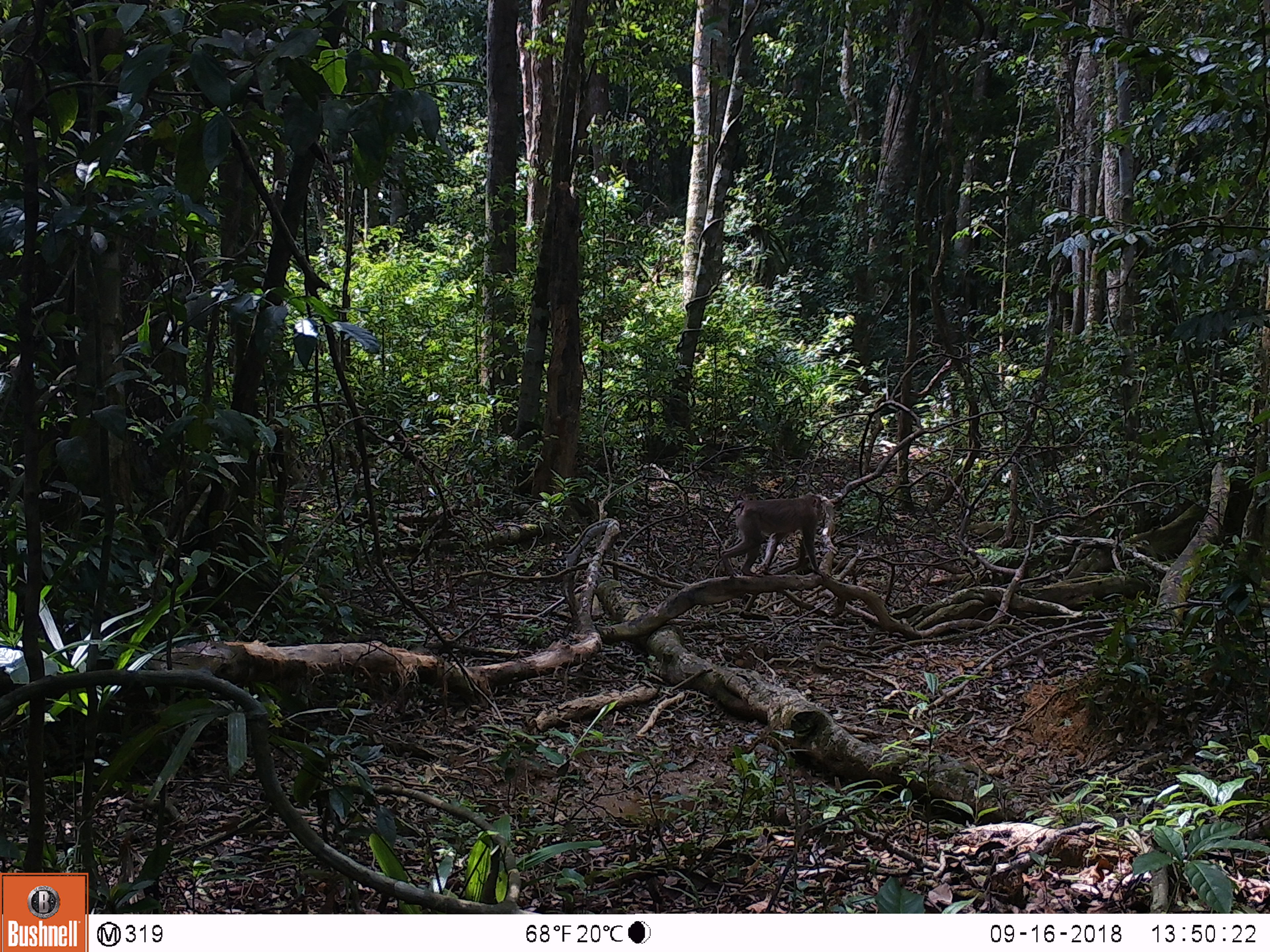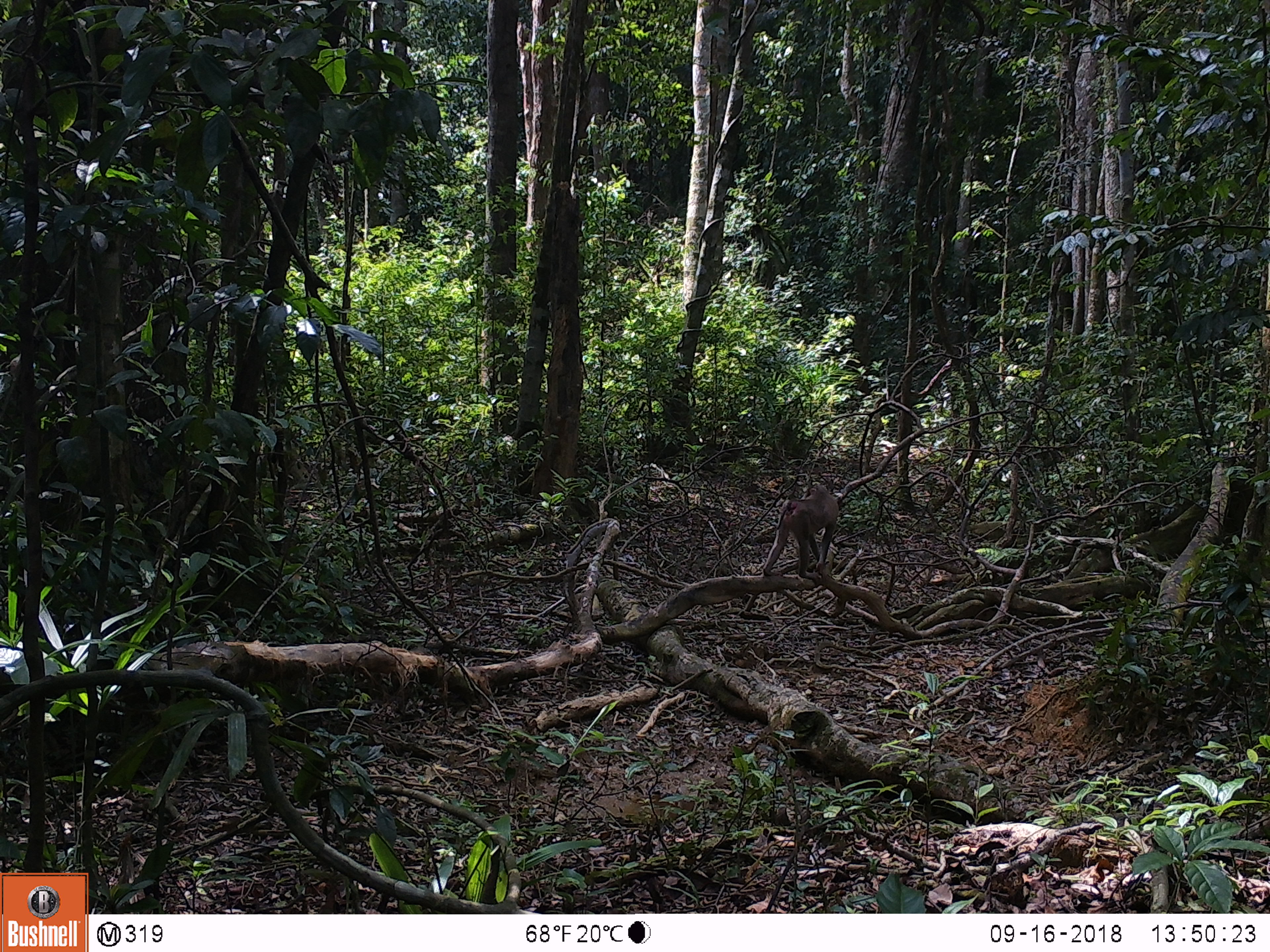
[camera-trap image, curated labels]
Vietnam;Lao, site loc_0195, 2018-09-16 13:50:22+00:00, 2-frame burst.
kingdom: Animalia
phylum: Chordata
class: Mammalia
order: Primates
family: Cercopithecidae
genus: Macaca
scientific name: Macaca nemestrina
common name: pig-tailed macaque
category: pig tailed macaque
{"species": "pig tailed macaque (pig-tailed macaque) (Macaca nemestrina)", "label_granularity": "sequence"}